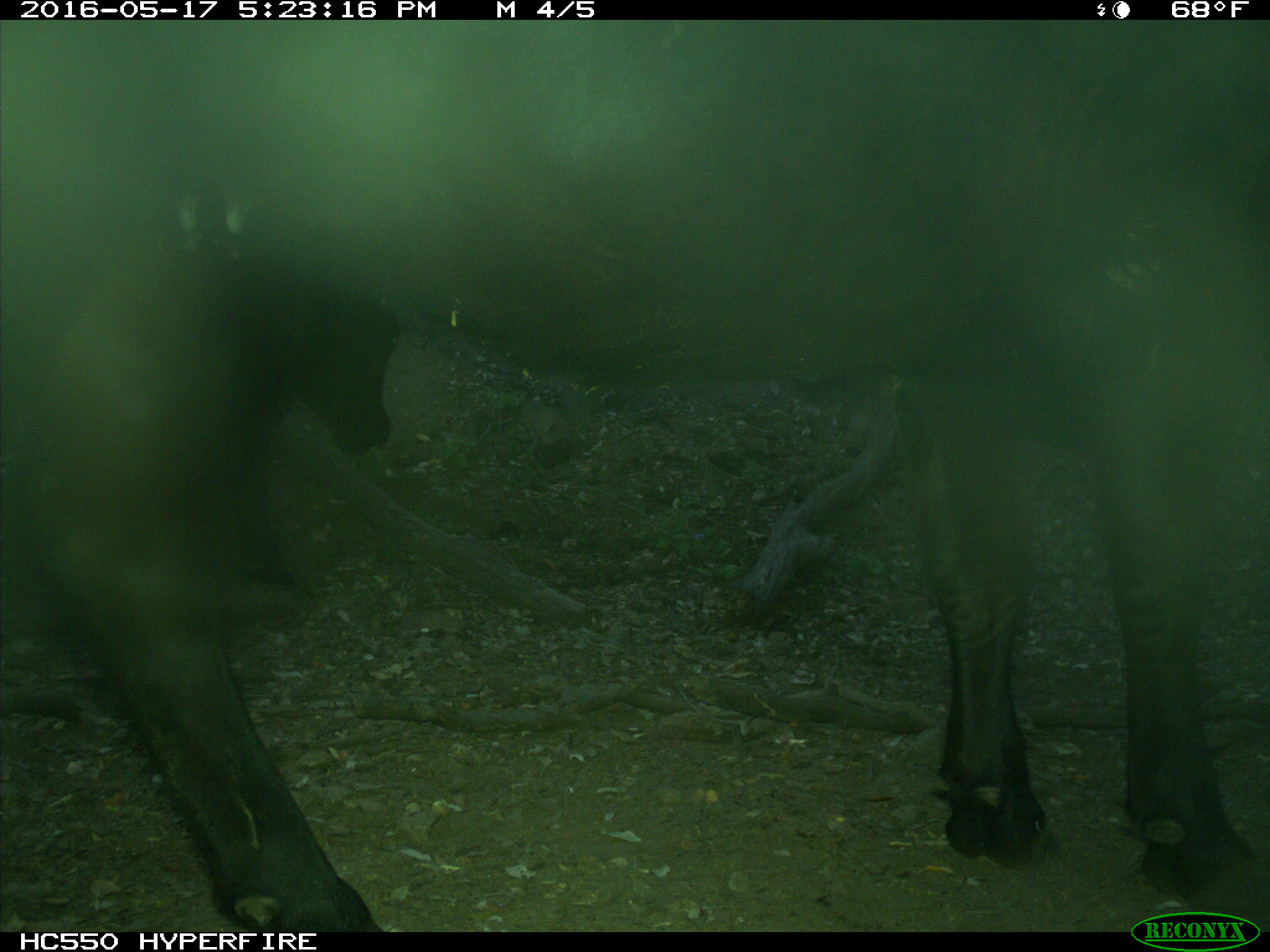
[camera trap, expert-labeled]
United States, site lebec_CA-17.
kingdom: Animalia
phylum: Chordata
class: Mammalia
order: Artiodactyla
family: Bovidae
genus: Bos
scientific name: Bos taurus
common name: domestic cow